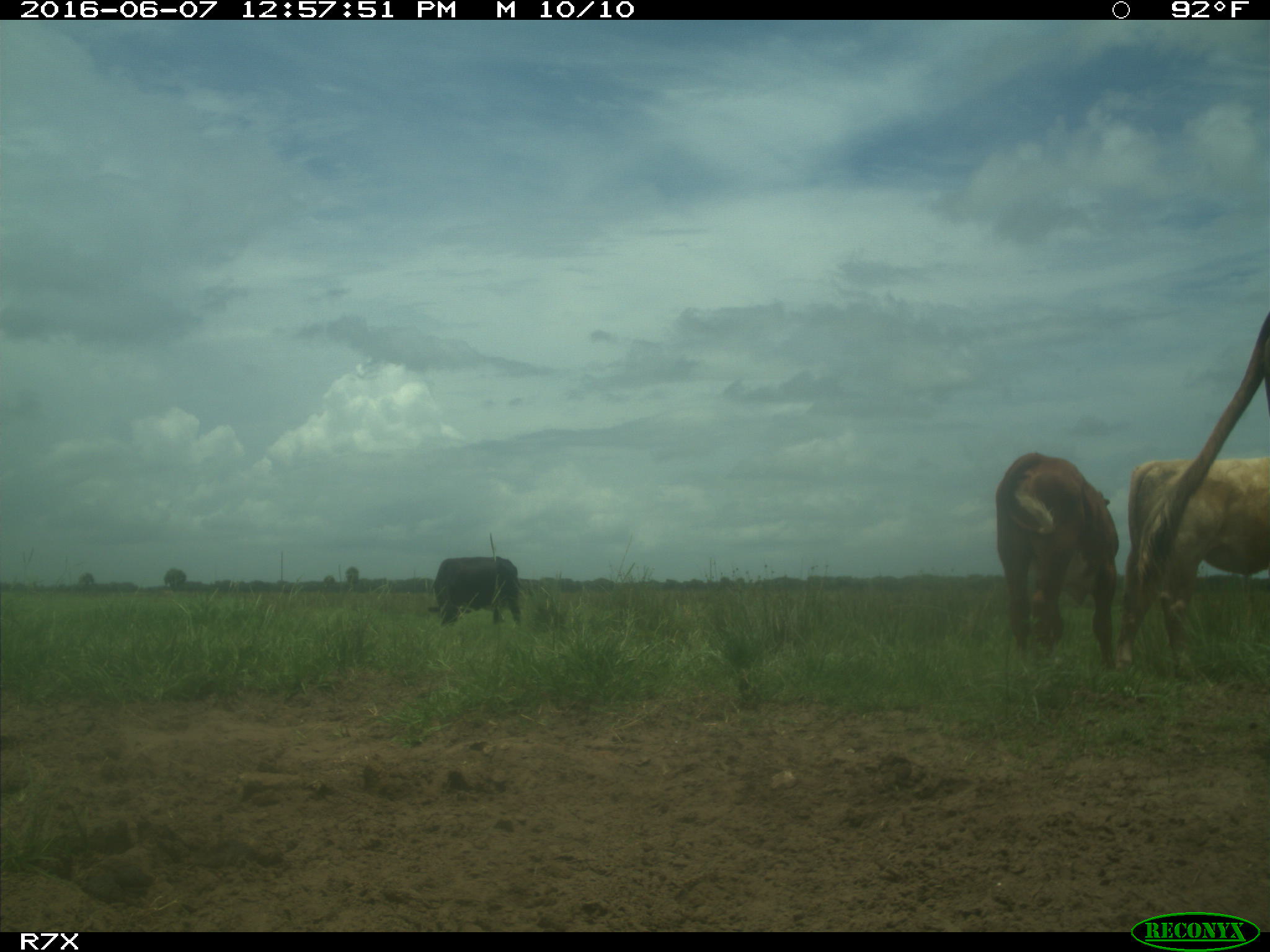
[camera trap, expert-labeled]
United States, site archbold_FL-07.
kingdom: Animalia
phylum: Chordata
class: Mammalia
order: Artiodactyla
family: Bovidae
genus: Bos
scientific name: Bos taurus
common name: domestic cow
Bos taurus (domestic cow).